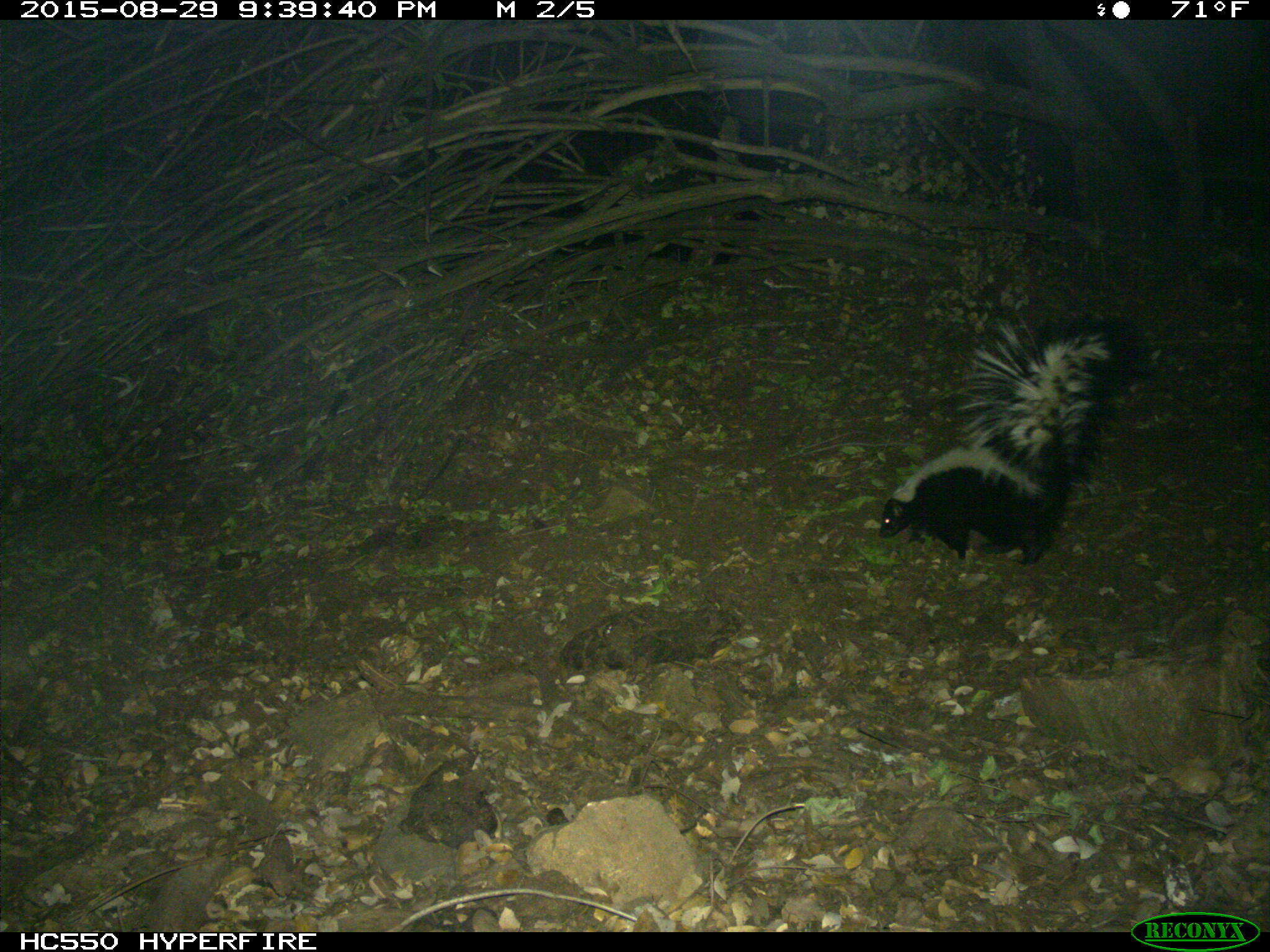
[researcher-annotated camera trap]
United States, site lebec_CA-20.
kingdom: Animalia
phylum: Chordata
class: Mammalia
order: Carnivora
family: Mephitidae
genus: Mephitis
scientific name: Mephitis mephitis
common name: striped skunk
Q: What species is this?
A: Mephitis mephitis (striped skunk).